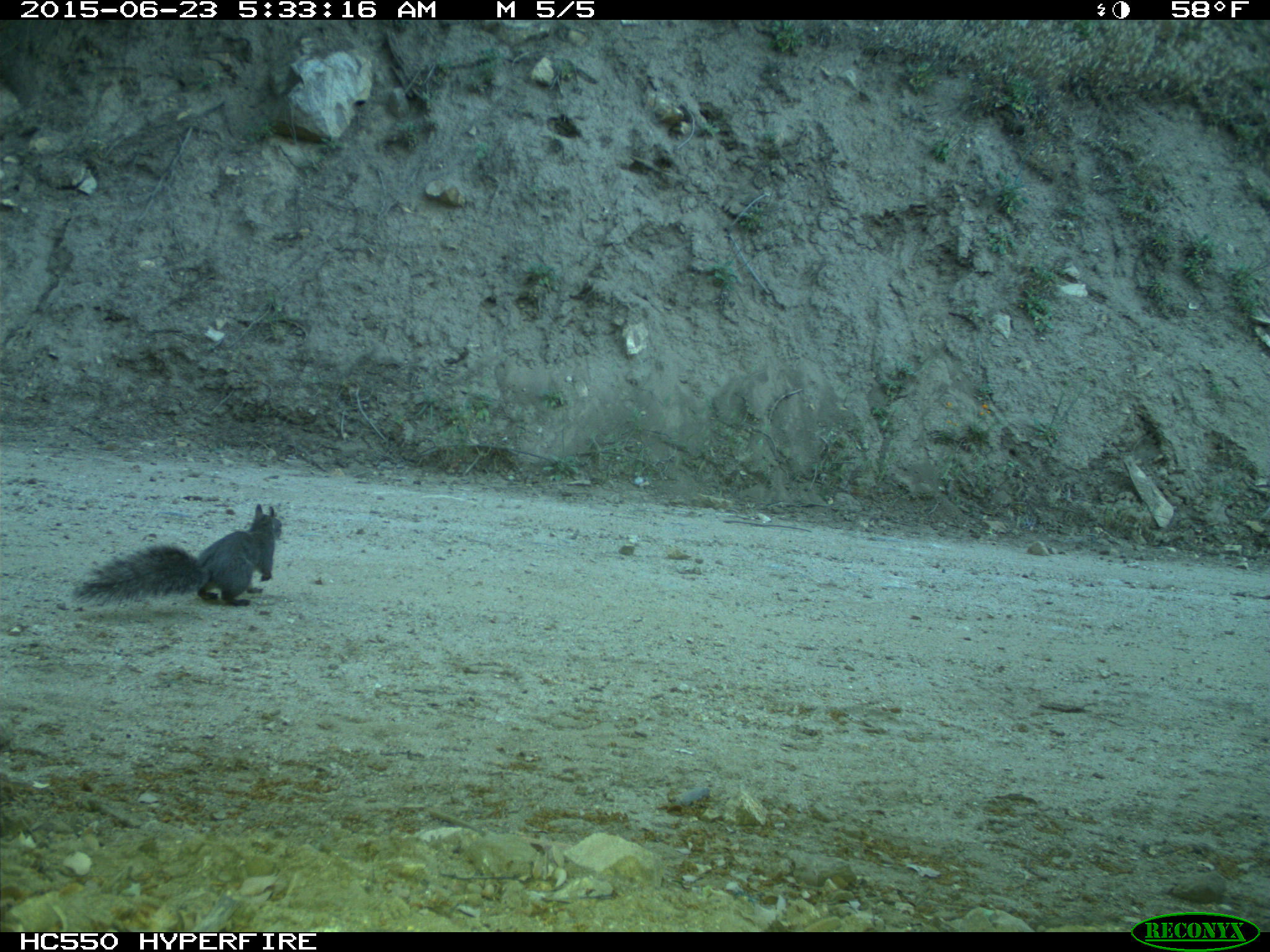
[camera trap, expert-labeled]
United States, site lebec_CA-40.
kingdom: Animalia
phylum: Chordata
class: Mammalia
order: Rodentia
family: Sciuridae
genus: Sciurus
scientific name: Sciurus carolinensis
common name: eastern gray squirrel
Sciurus carolinensis (eastern gray squirrel).